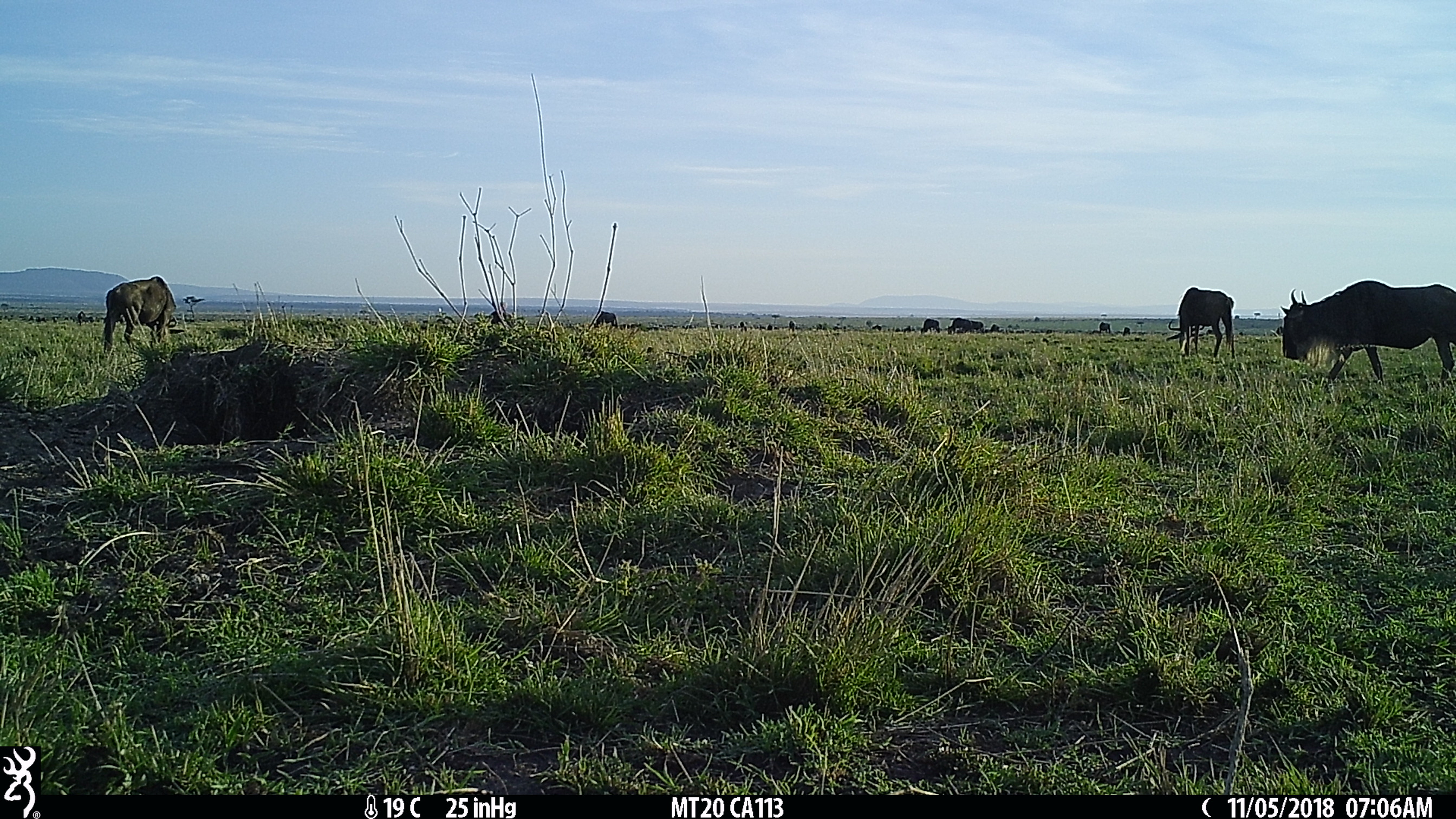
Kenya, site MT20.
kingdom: Animalia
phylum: Chordata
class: Mammalia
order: Artiodactyla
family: Bovidae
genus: Connochaetes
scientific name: Connochaetes taurinus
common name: blue wildebeest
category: wildebeest